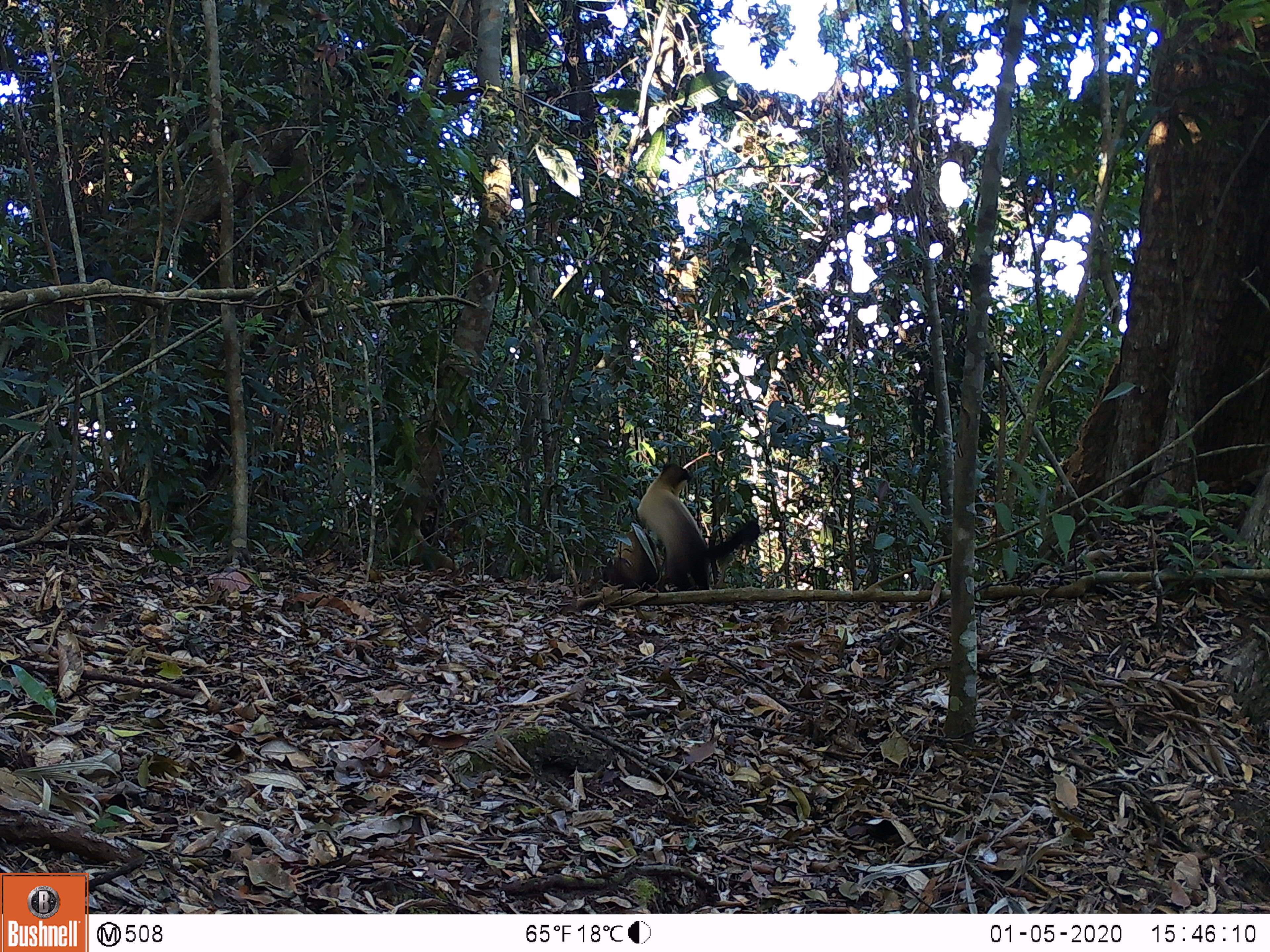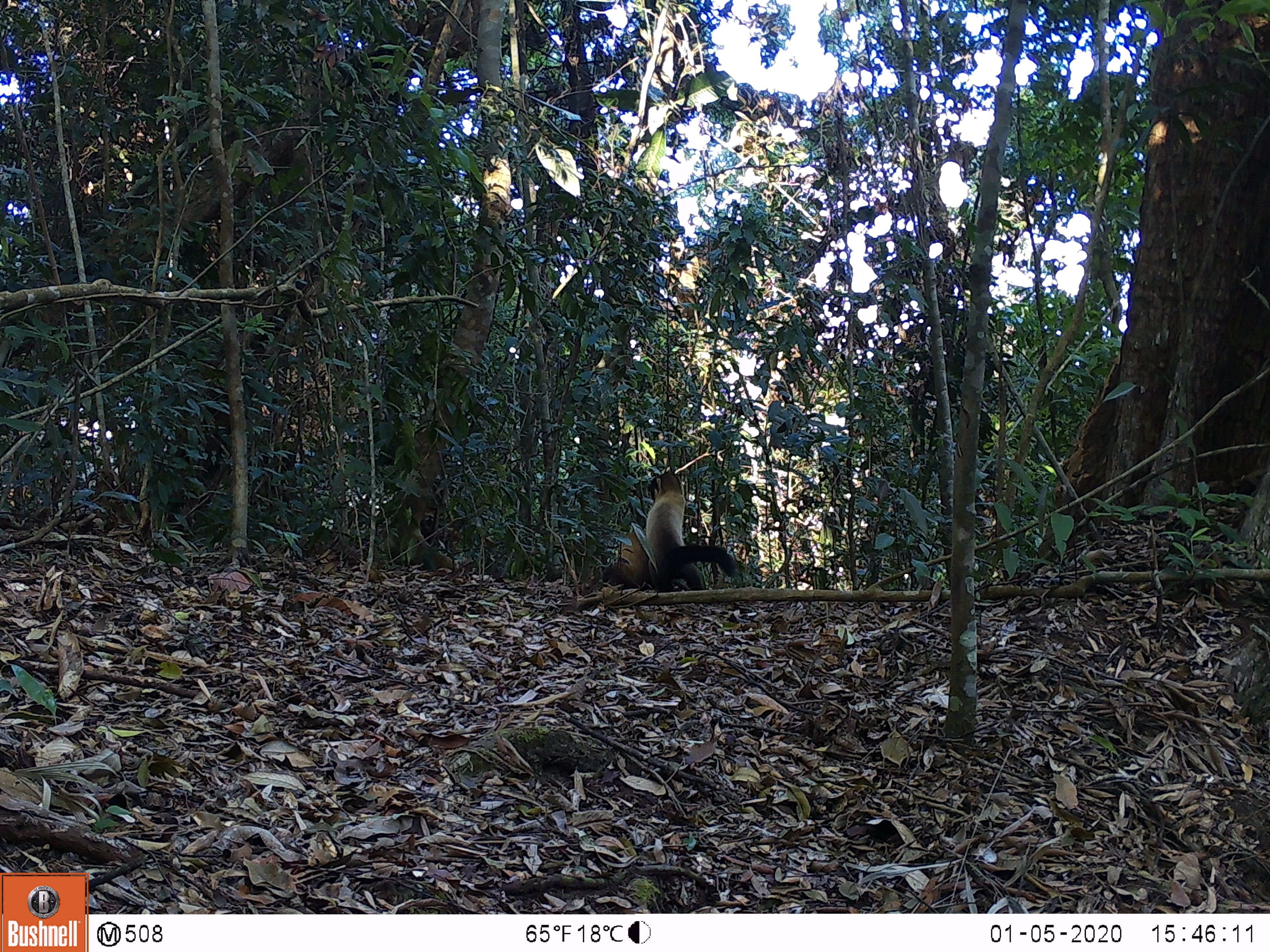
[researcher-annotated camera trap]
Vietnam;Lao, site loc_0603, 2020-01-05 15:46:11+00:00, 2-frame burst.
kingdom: Animalia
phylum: Chordata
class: Mammalia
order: Carnivora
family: Mustelidae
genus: Martes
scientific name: Martes flavigula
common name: yellow-throated marten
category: yellow throated marten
Yellow throated marten (yellow-throated marten) (Martes flavigula). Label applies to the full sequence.